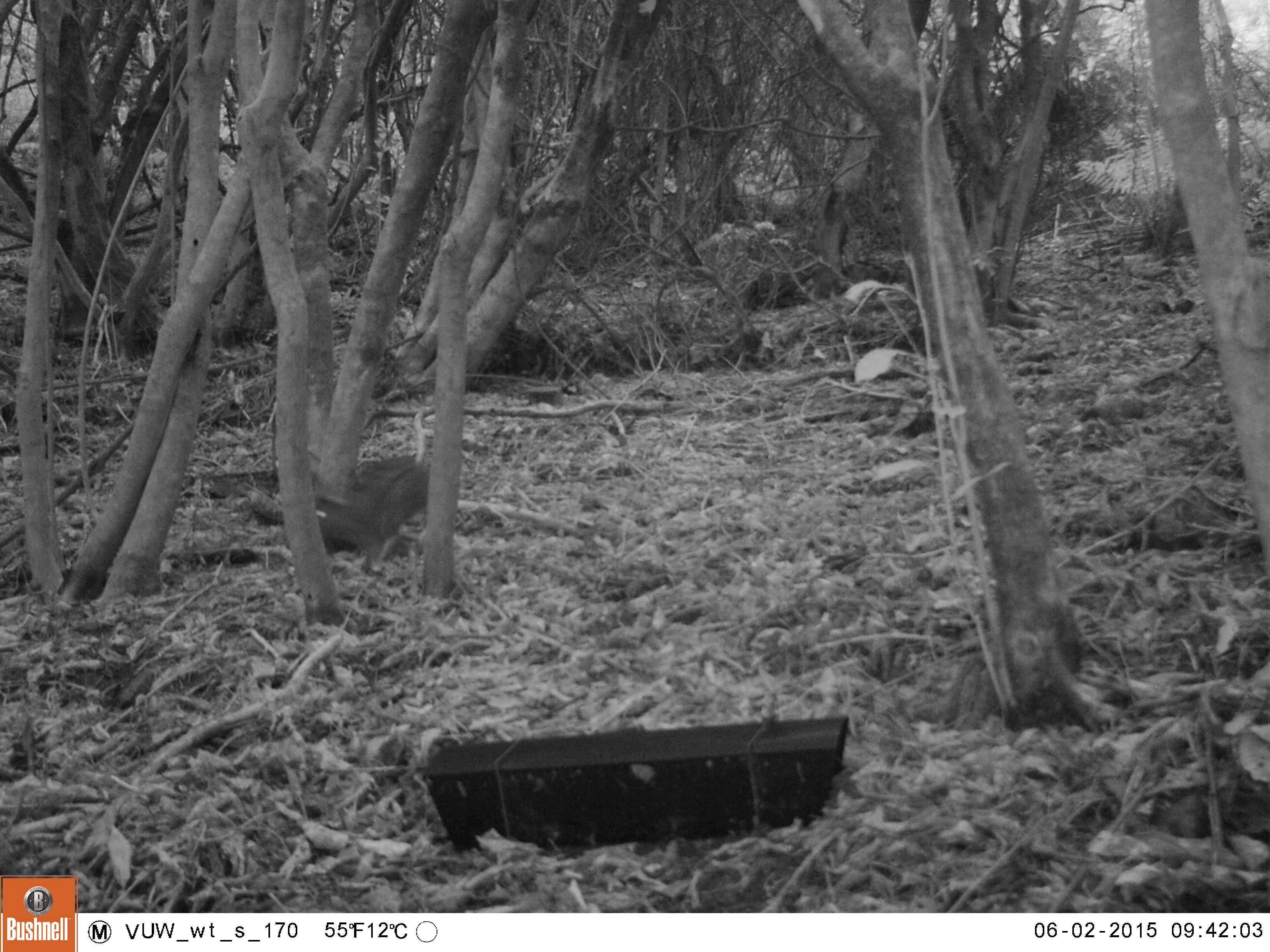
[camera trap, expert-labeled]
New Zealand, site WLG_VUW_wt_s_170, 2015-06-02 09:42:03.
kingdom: Animalia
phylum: Chordata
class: Mammalia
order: Lagomorpha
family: Leporidae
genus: Oryctolagus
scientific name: Oryctolagus cuniculus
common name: european rabbit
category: rabbit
Rabbit (european rabbit) (Oryctolagus cuniculus).